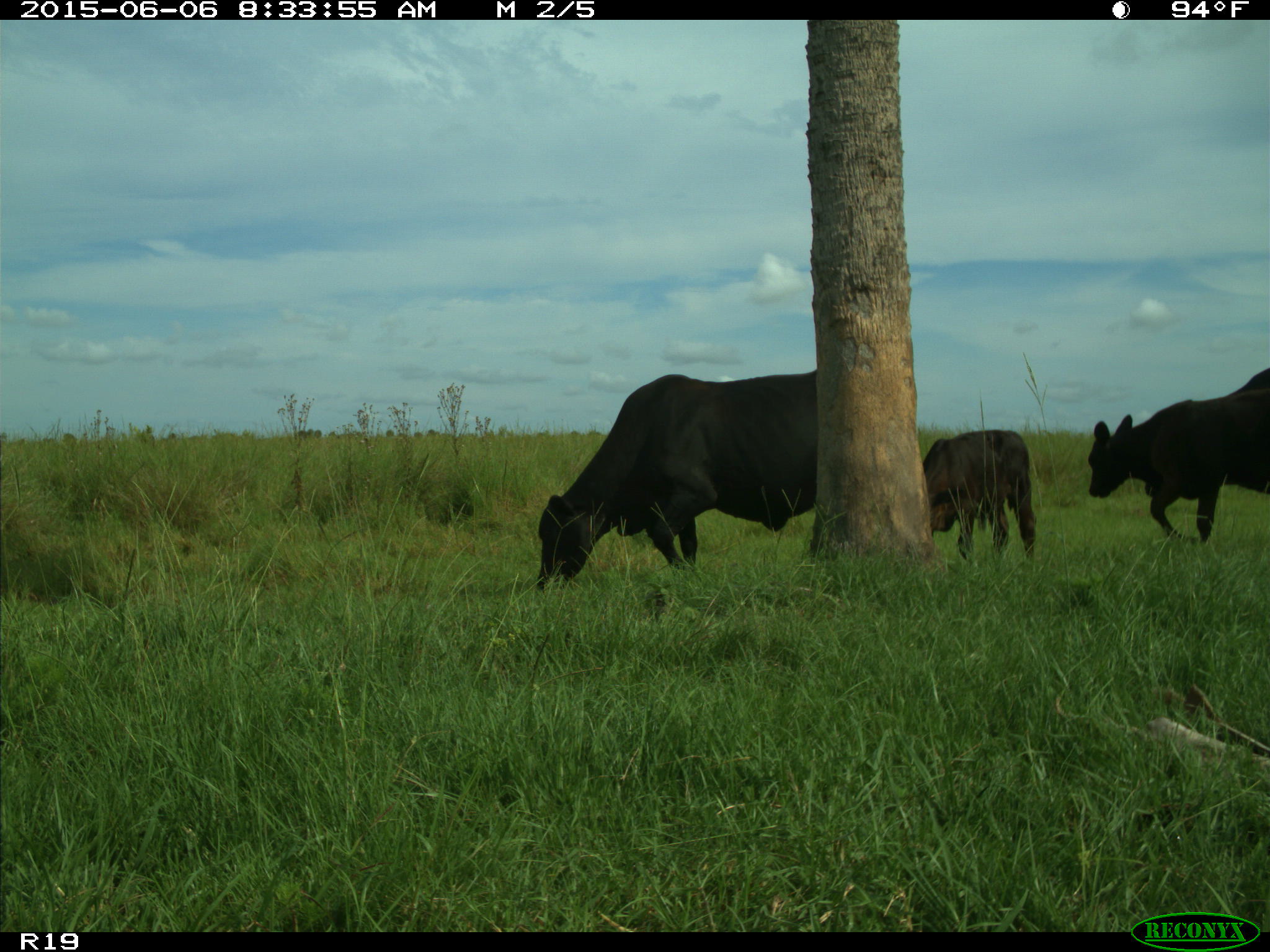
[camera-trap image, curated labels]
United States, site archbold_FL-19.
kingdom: Animalia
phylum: Chordata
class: Mammalia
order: Artiodactyla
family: Bovidae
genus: Bos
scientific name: Bos taurus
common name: domestic cow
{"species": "Bos taurus (domestic cow)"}